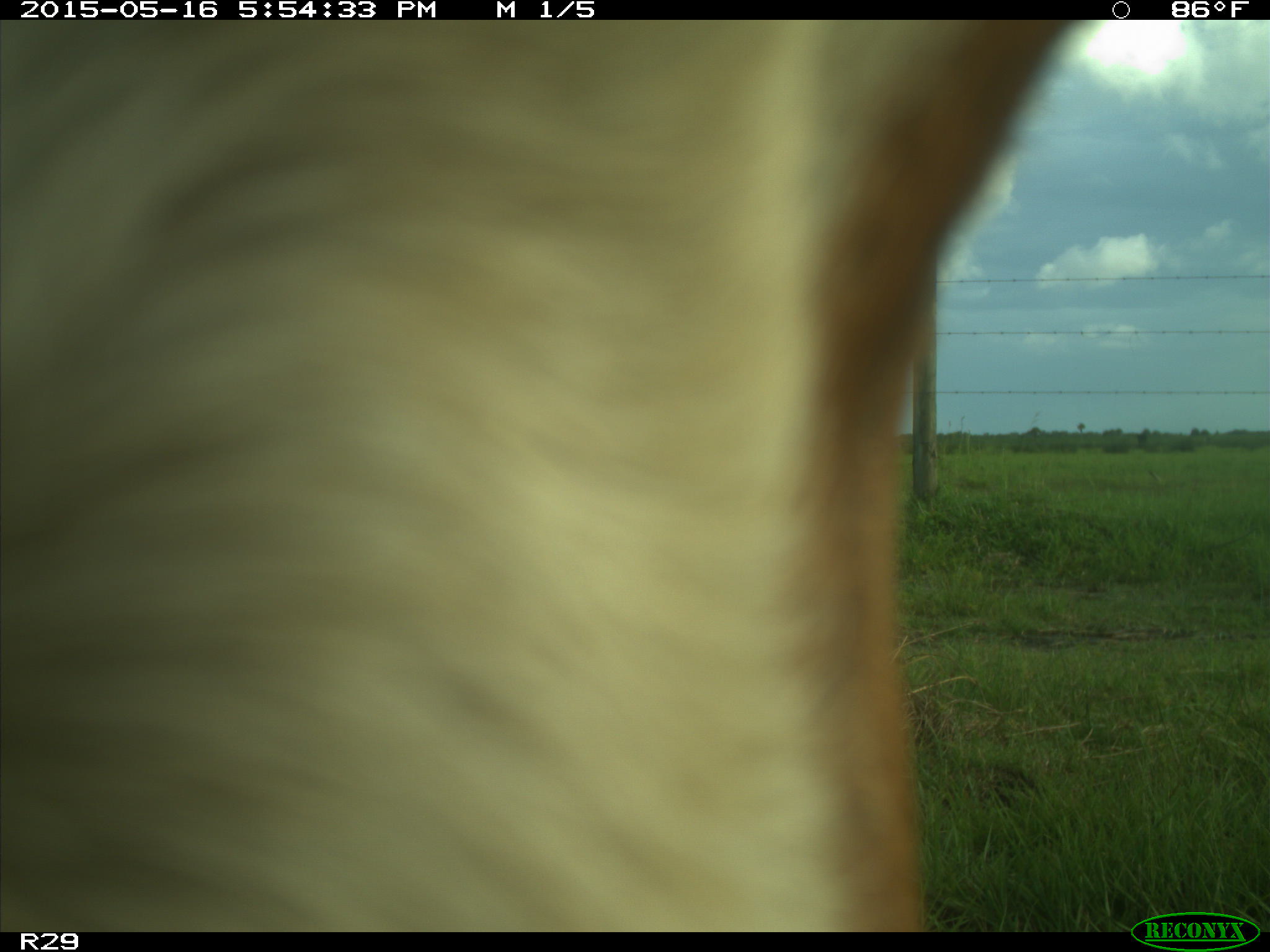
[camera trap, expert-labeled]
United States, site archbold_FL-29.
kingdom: Animalia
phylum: Chordata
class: Mammalia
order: Artiodactyla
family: Bovidae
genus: Bos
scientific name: Bos taurus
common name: domestic cow